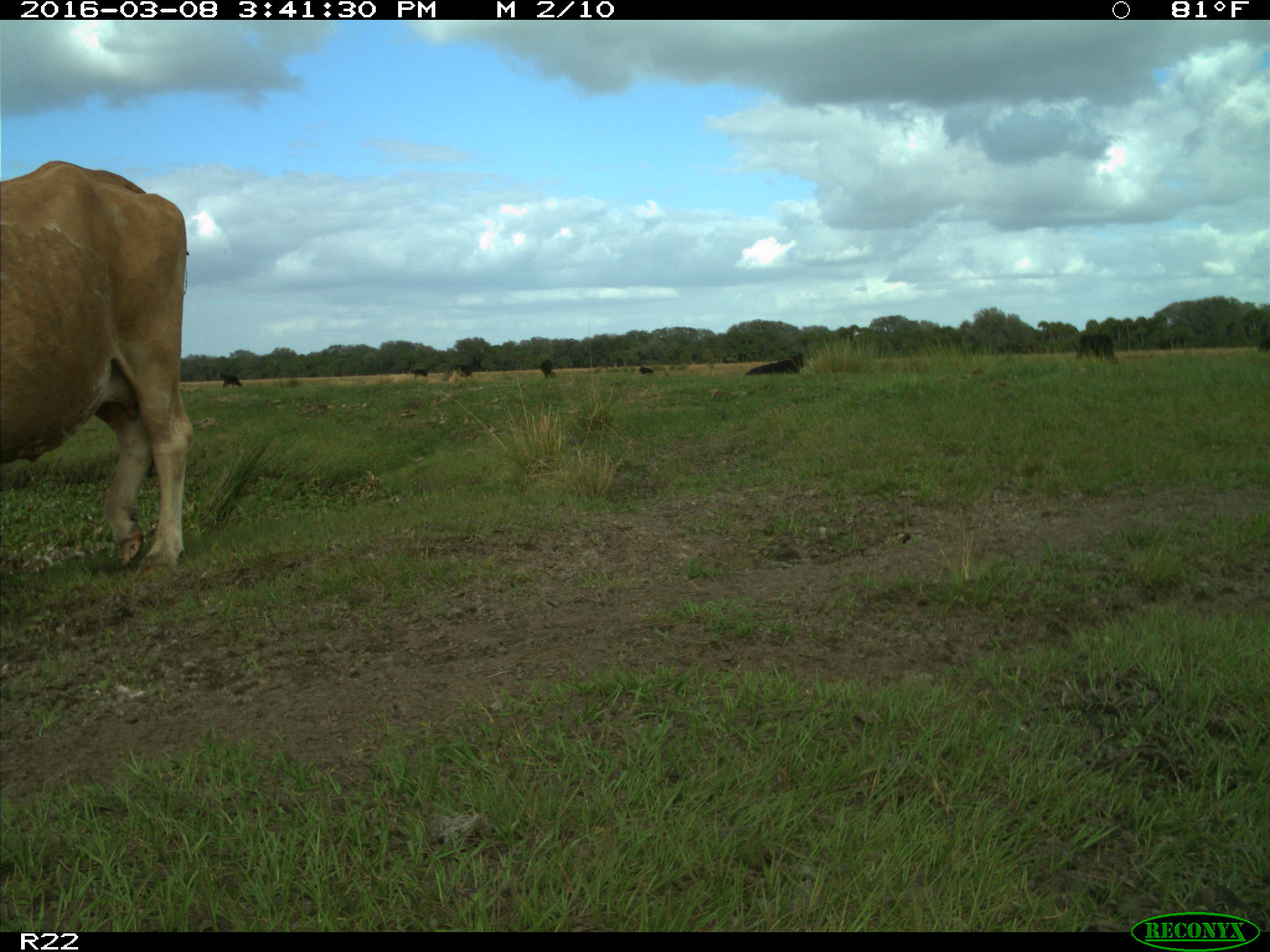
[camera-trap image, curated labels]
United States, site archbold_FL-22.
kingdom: Animalia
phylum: Chordata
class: Mammalia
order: Artiodactyla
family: Bovidae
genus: Bos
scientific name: Bos taurus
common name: domestic cow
Bos taurus (domestic cow).